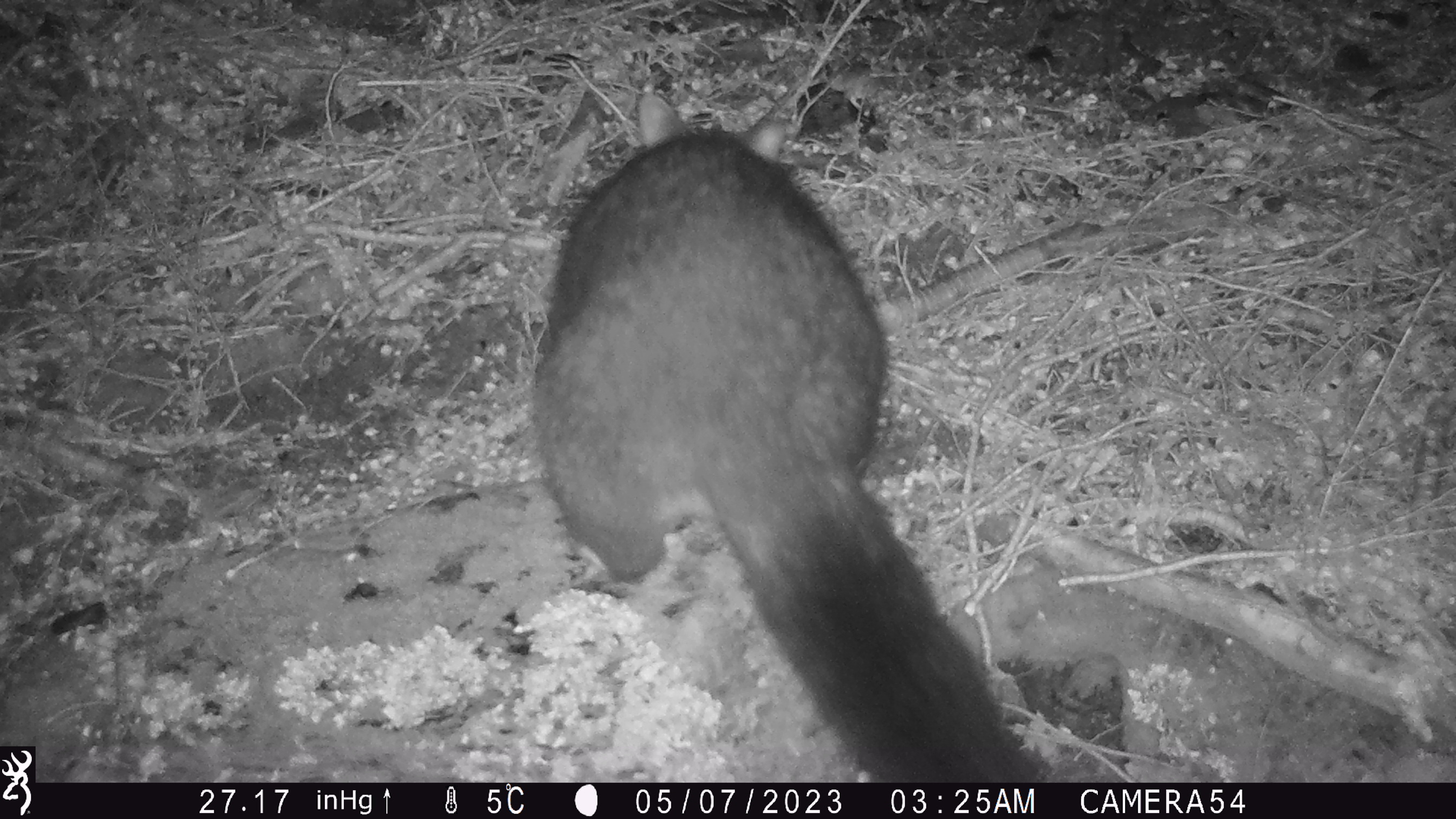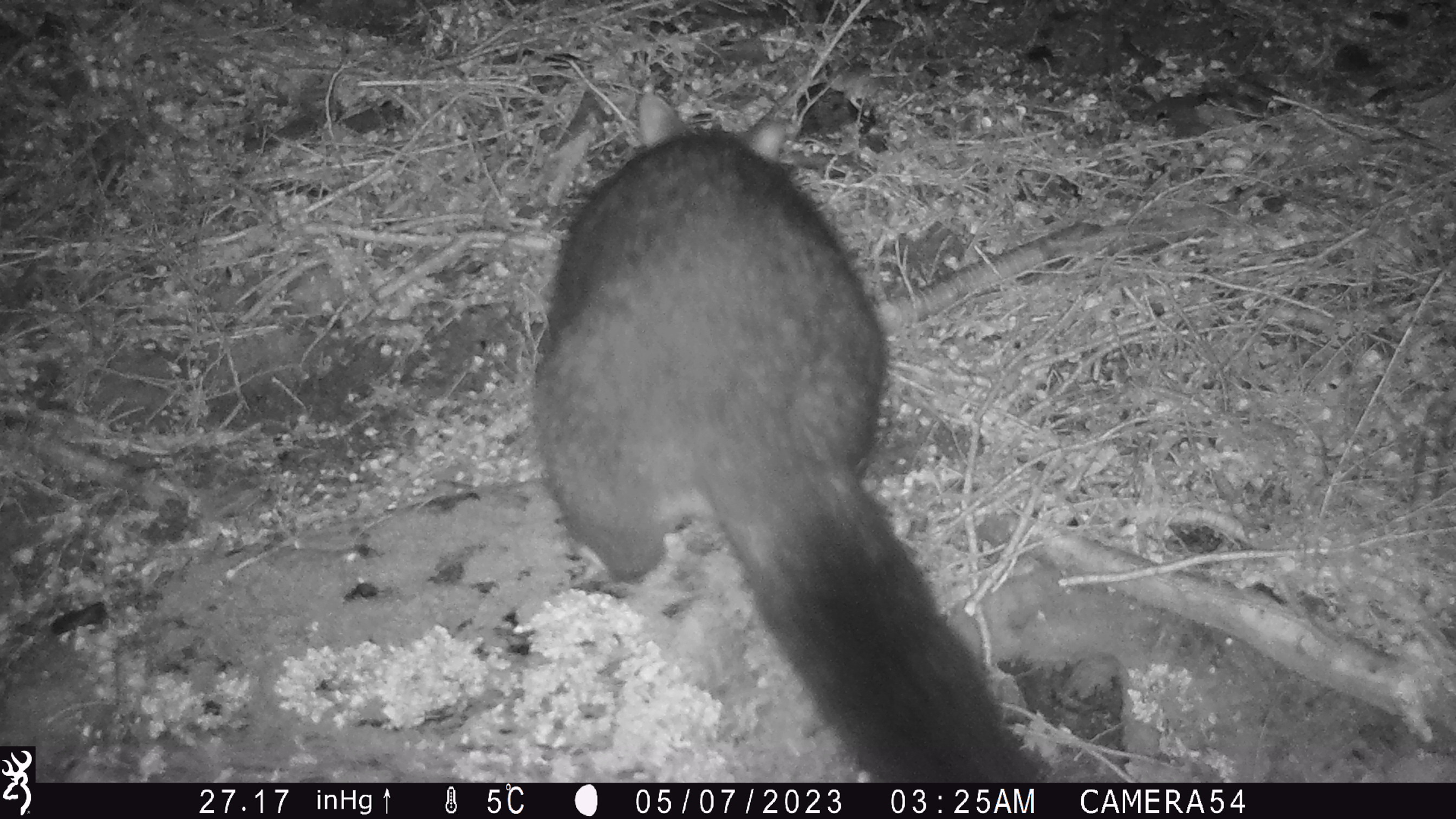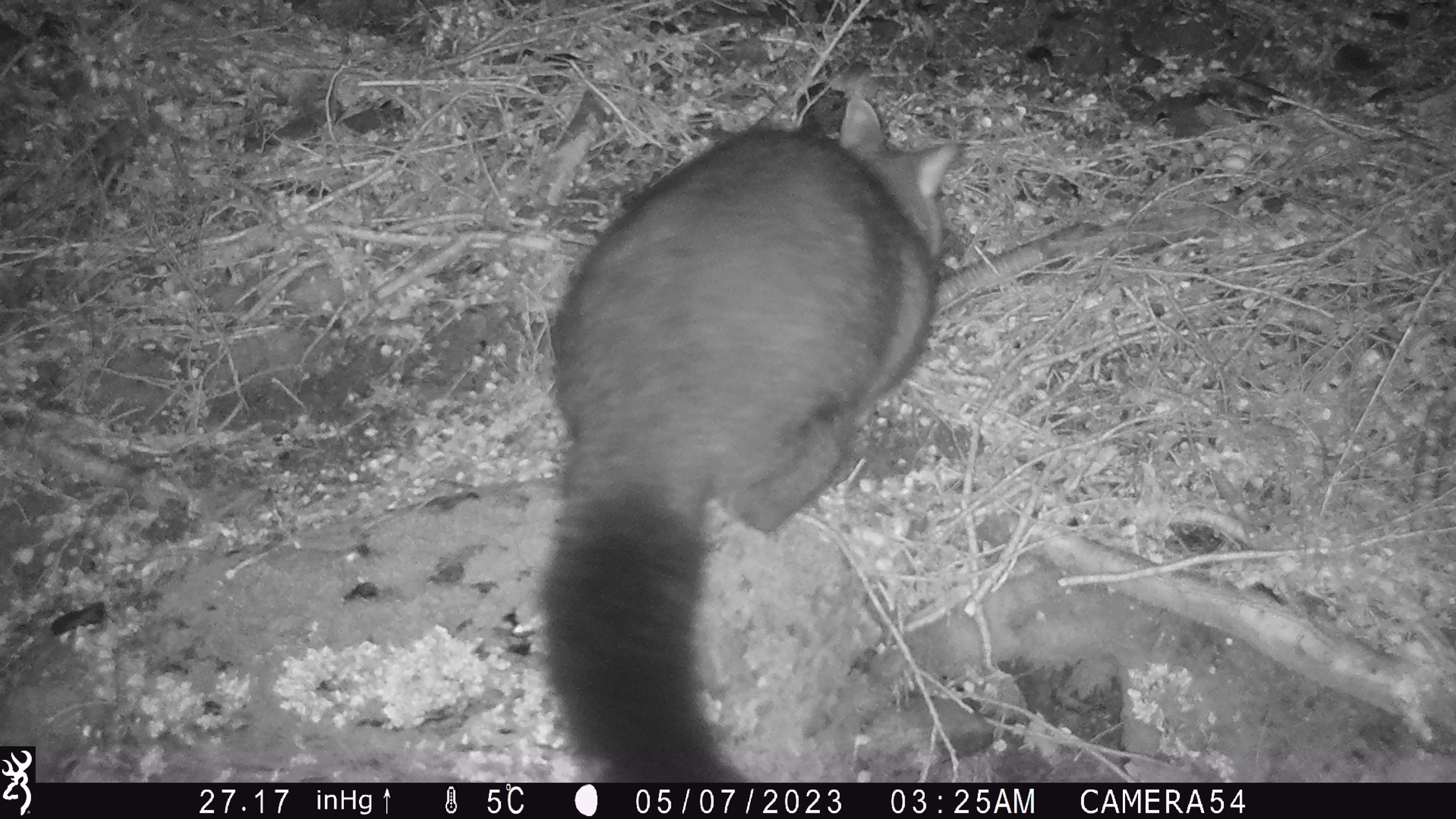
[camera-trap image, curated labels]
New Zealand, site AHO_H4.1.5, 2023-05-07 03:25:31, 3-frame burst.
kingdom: Animalia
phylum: Chordata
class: Mammalia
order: Diprotodontia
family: Phalangeridae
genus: Trichosurus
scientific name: Trichosurus vulpecula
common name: common brushtail possum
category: possum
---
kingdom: Animalia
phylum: Chordata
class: Mammalia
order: Carnivora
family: Mustelidae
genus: Mustela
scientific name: Mustela erminea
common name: stoat